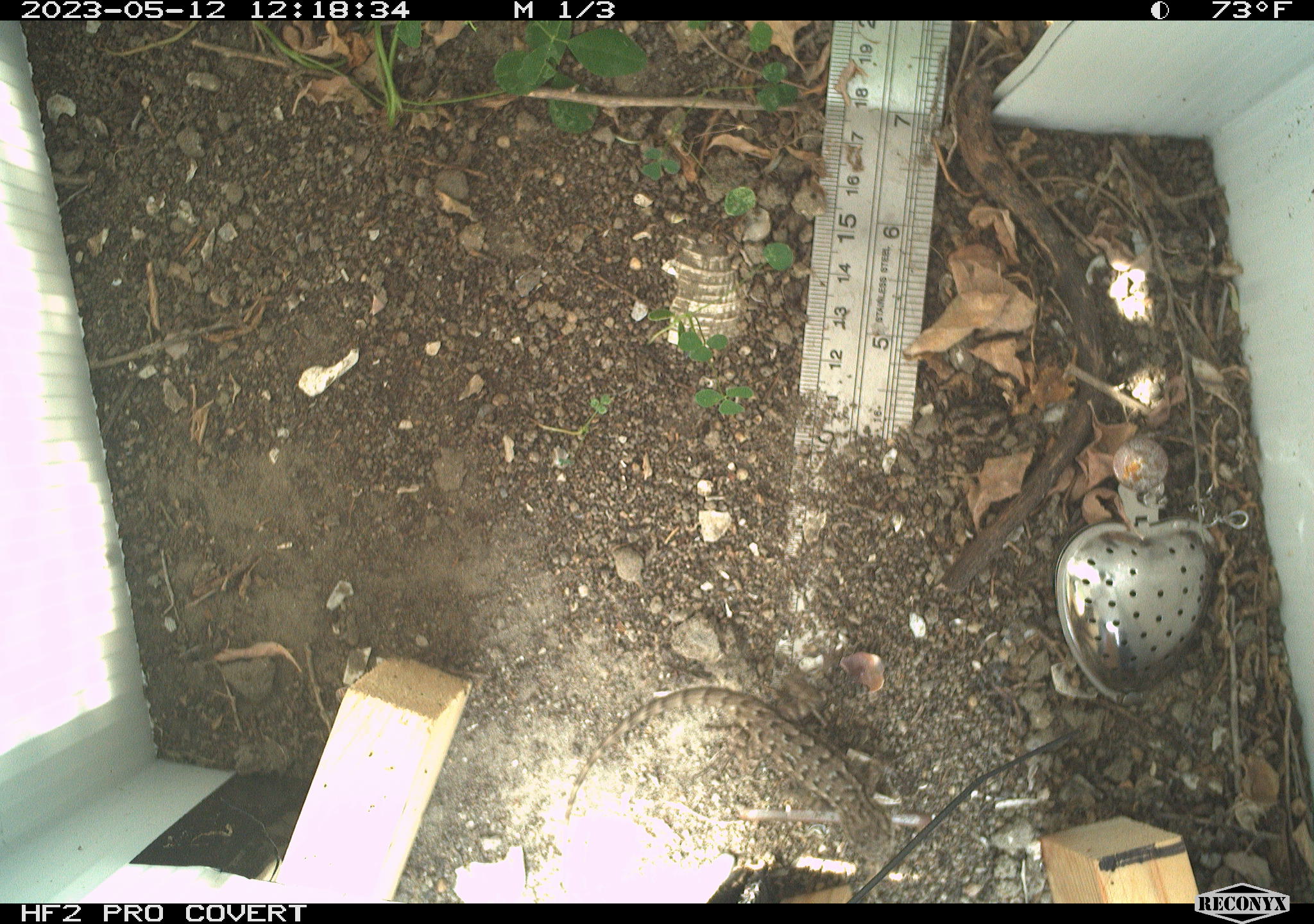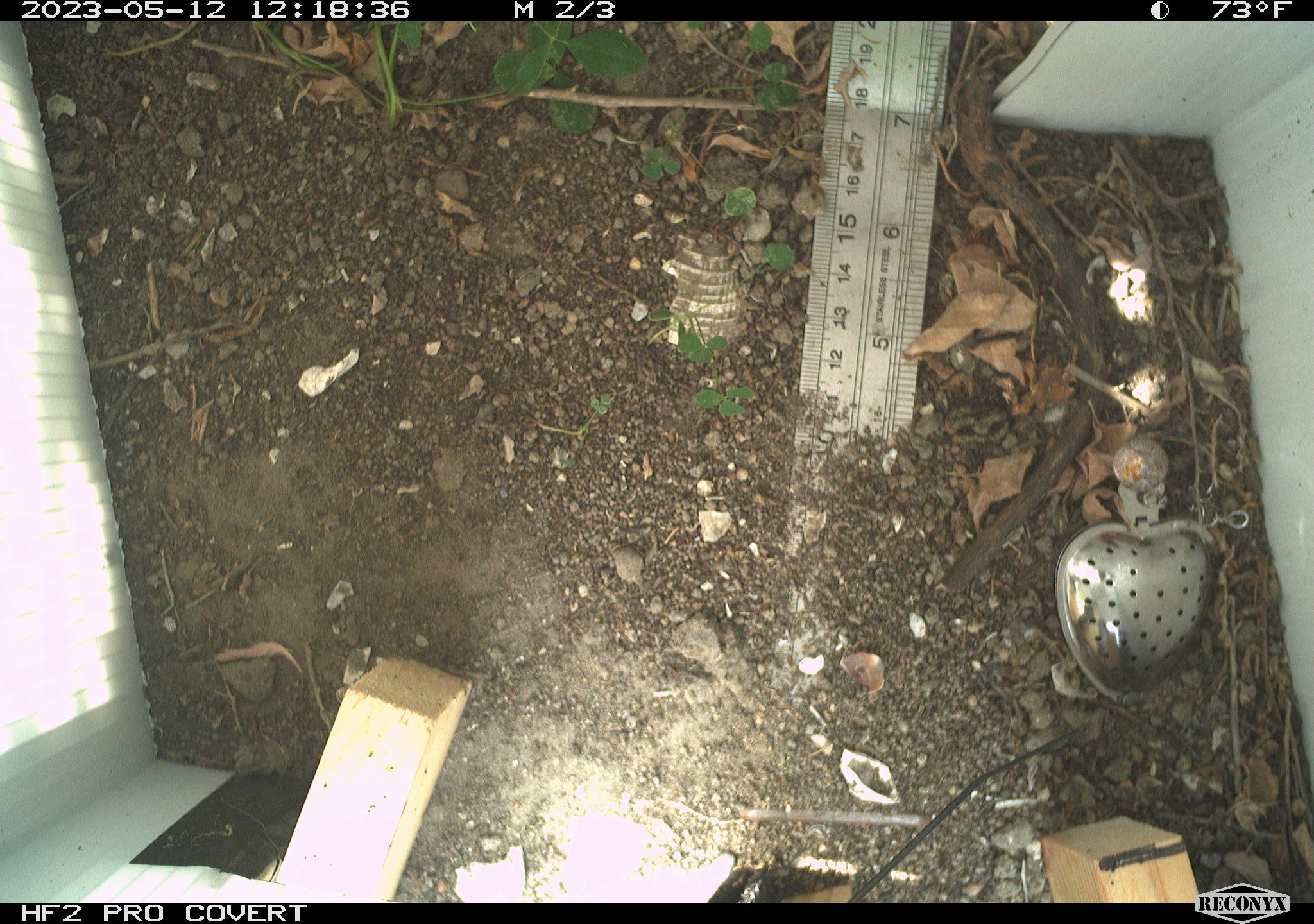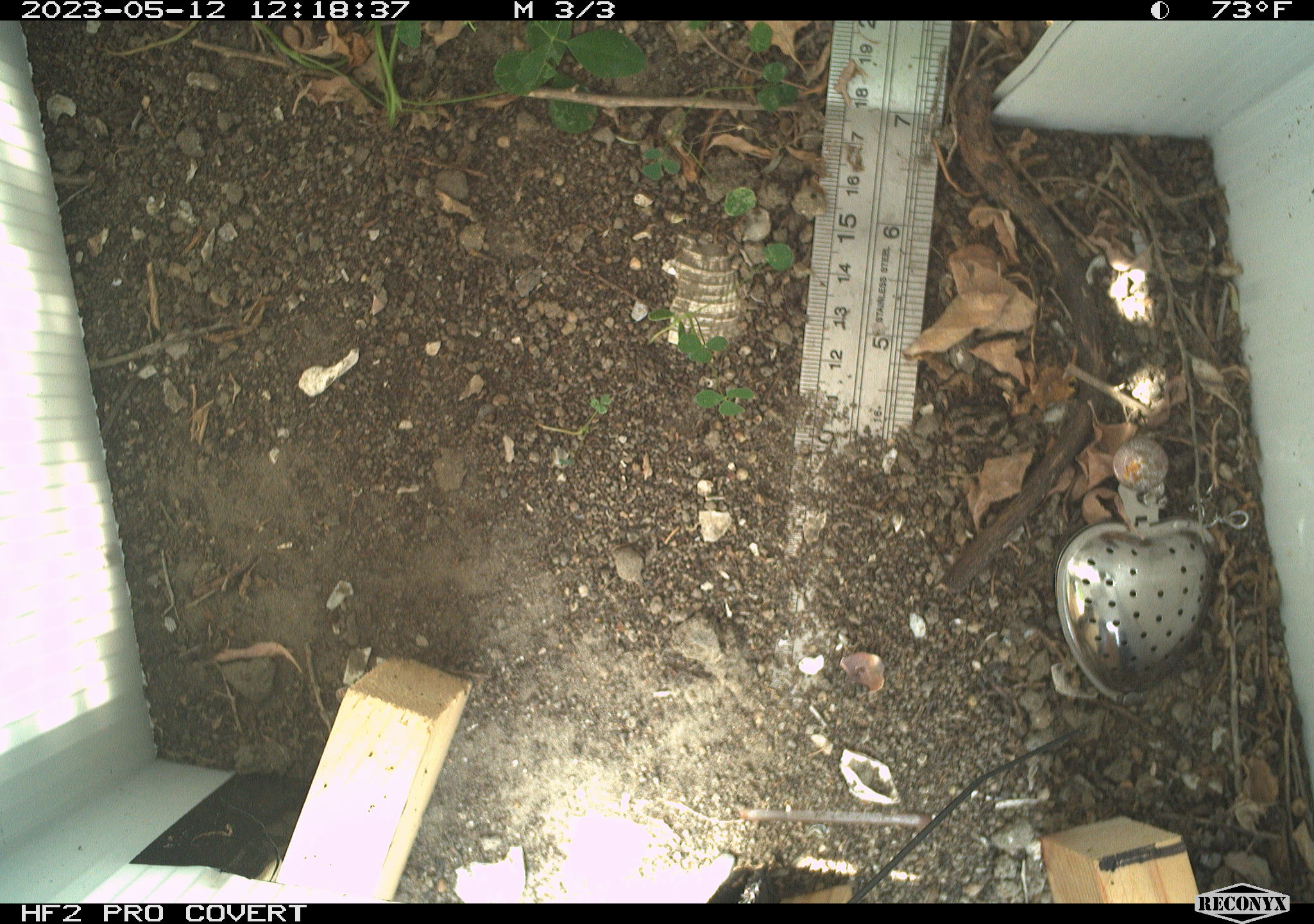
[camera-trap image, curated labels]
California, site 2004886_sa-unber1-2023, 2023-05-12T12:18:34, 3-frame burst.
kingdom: Animalia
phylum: Chordata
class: Reptilia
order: Squamata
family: Phrynosomatidae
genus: Sceloporus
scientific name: Sceloporus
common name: spiny lizards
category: sceloporus species